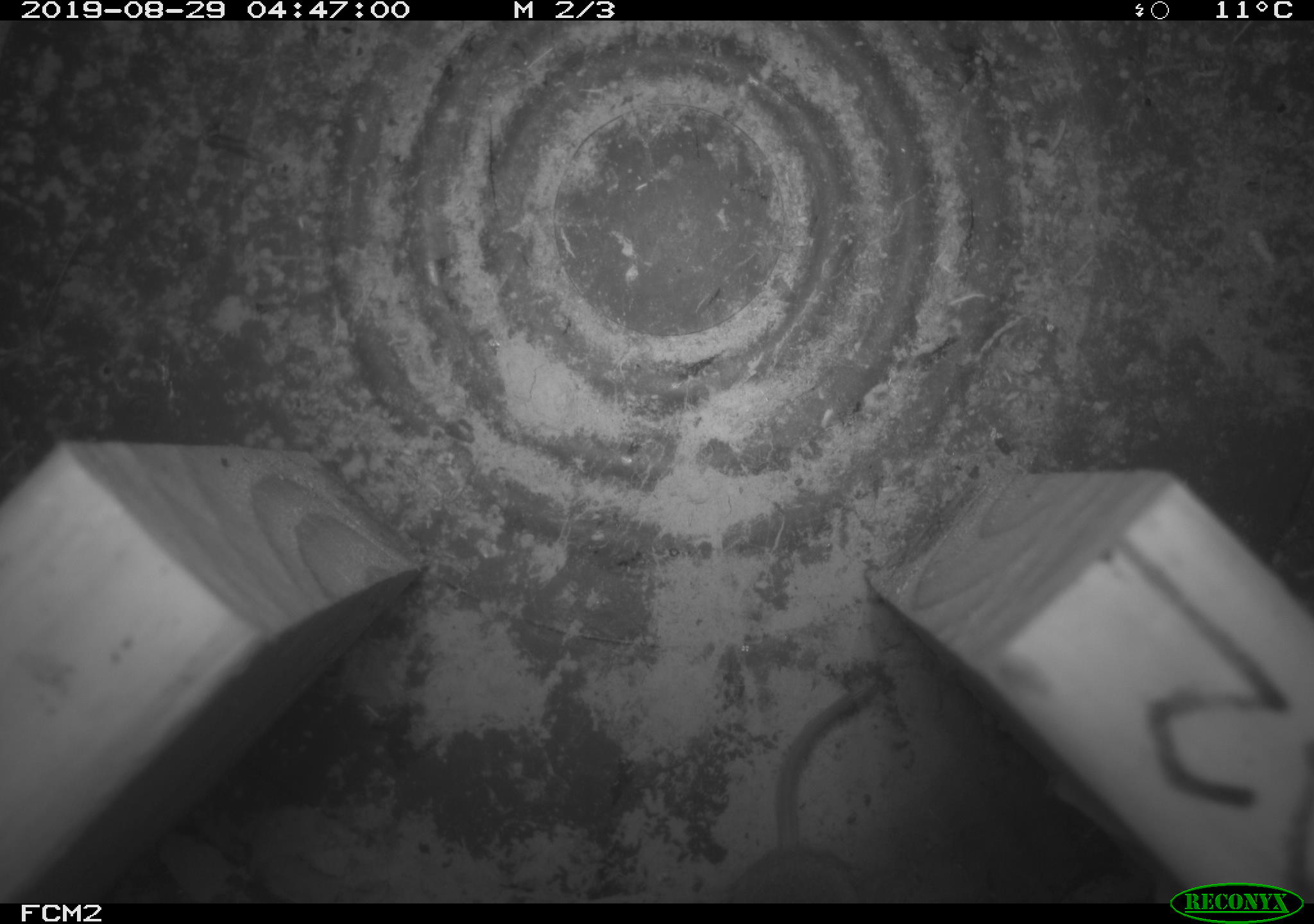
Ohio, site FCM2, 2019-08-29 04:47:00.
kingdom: Animalia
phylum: Chordata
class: Mammalia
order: Eulipotyphla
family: Soricidae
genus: Sorex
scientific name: Sorex cinereus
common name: masked shrew